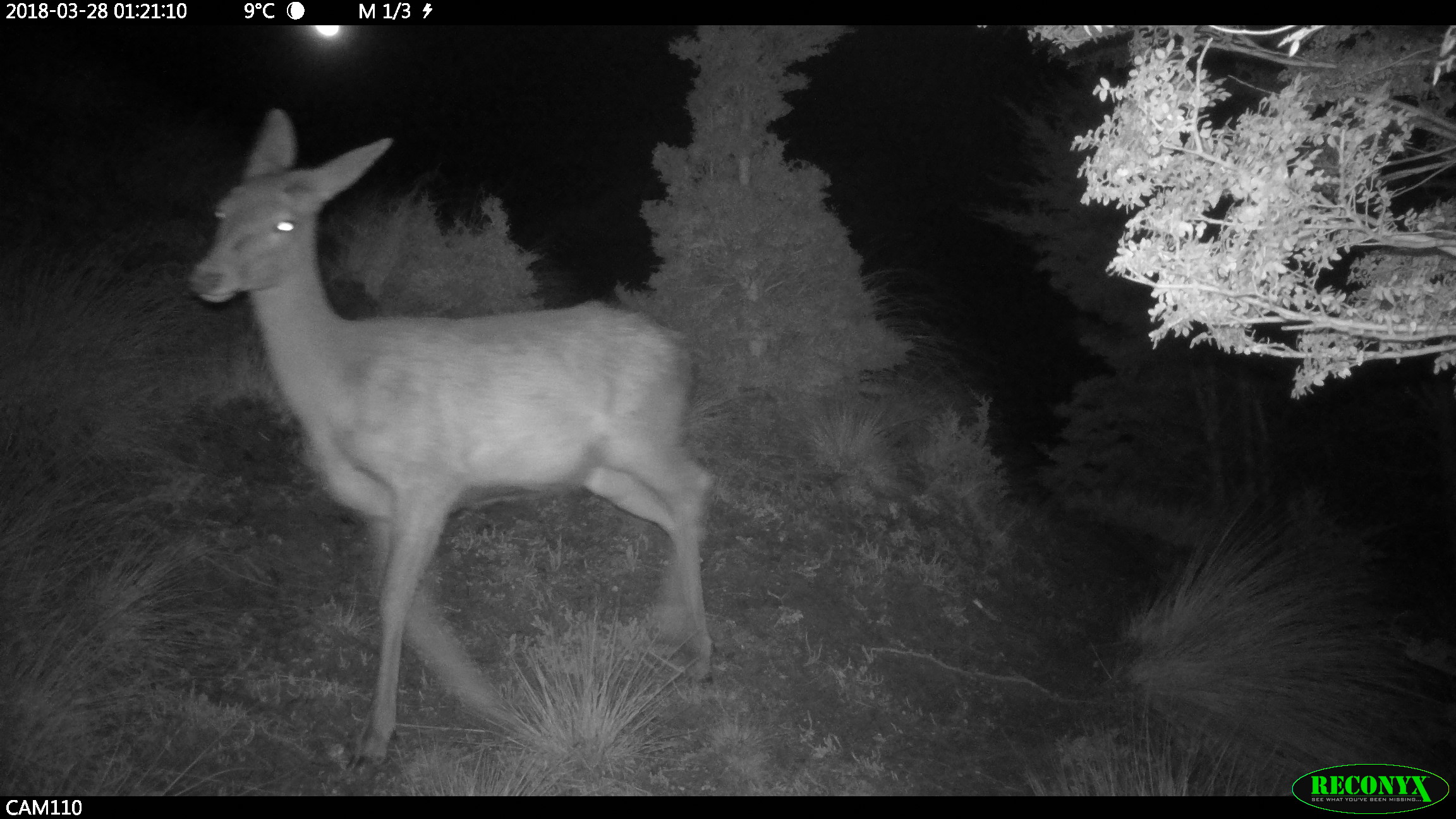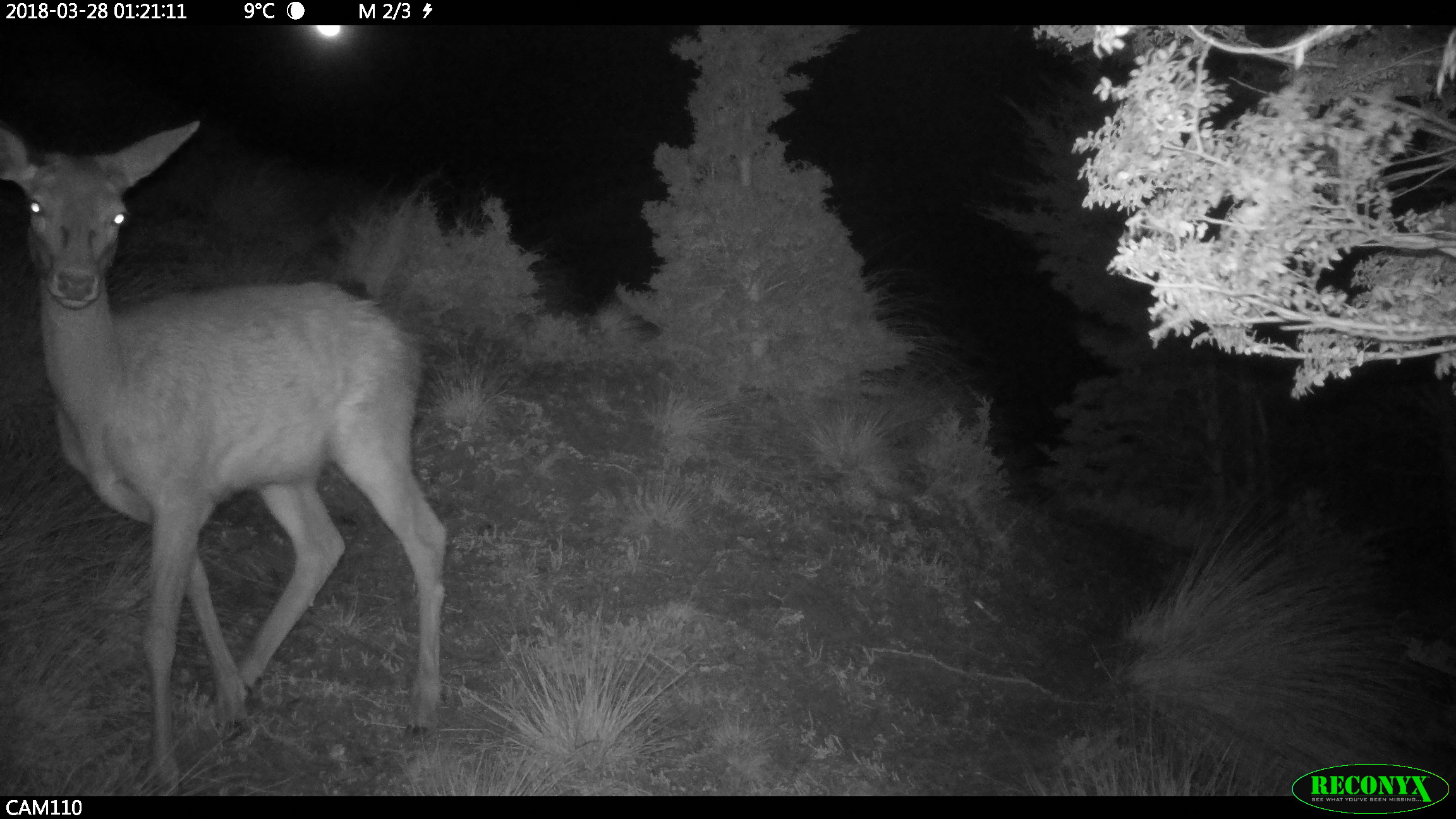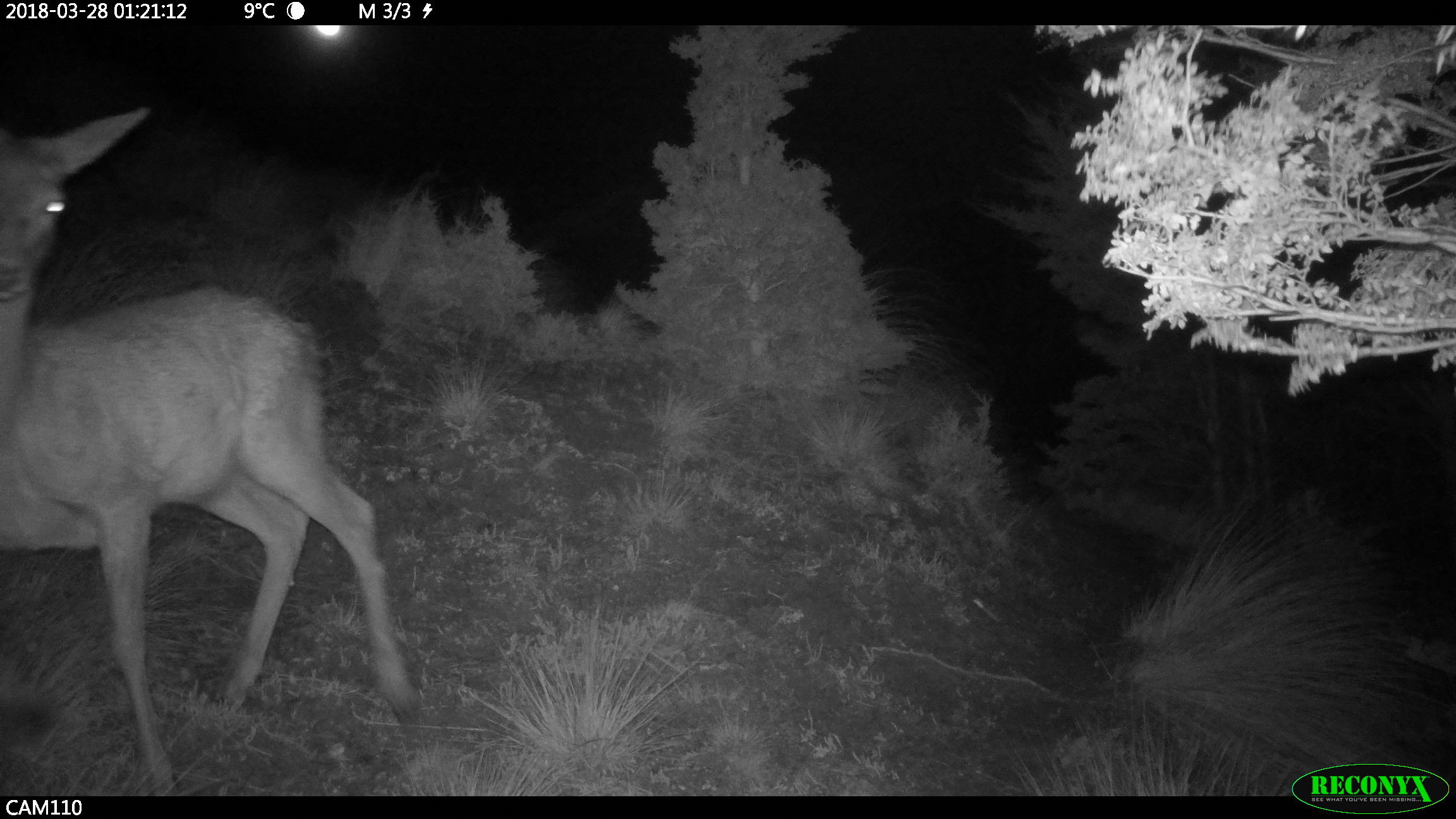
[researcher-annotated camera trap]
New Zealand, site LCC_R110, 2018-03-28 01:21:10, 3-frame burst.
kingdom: Animalia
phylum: Chordata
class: Mammalia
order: Artiodactyla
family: Cervidae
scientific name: Cervidae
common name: deer